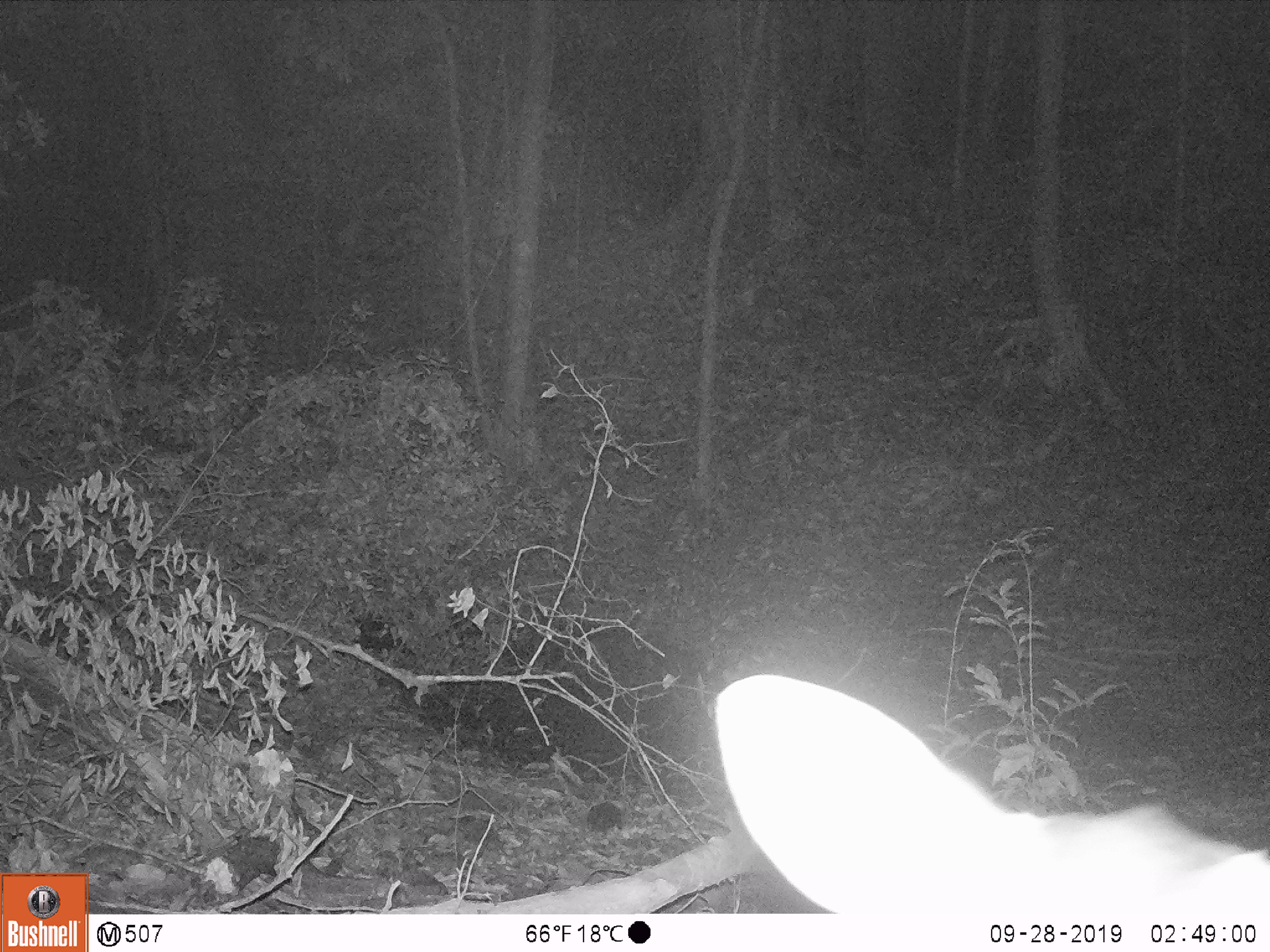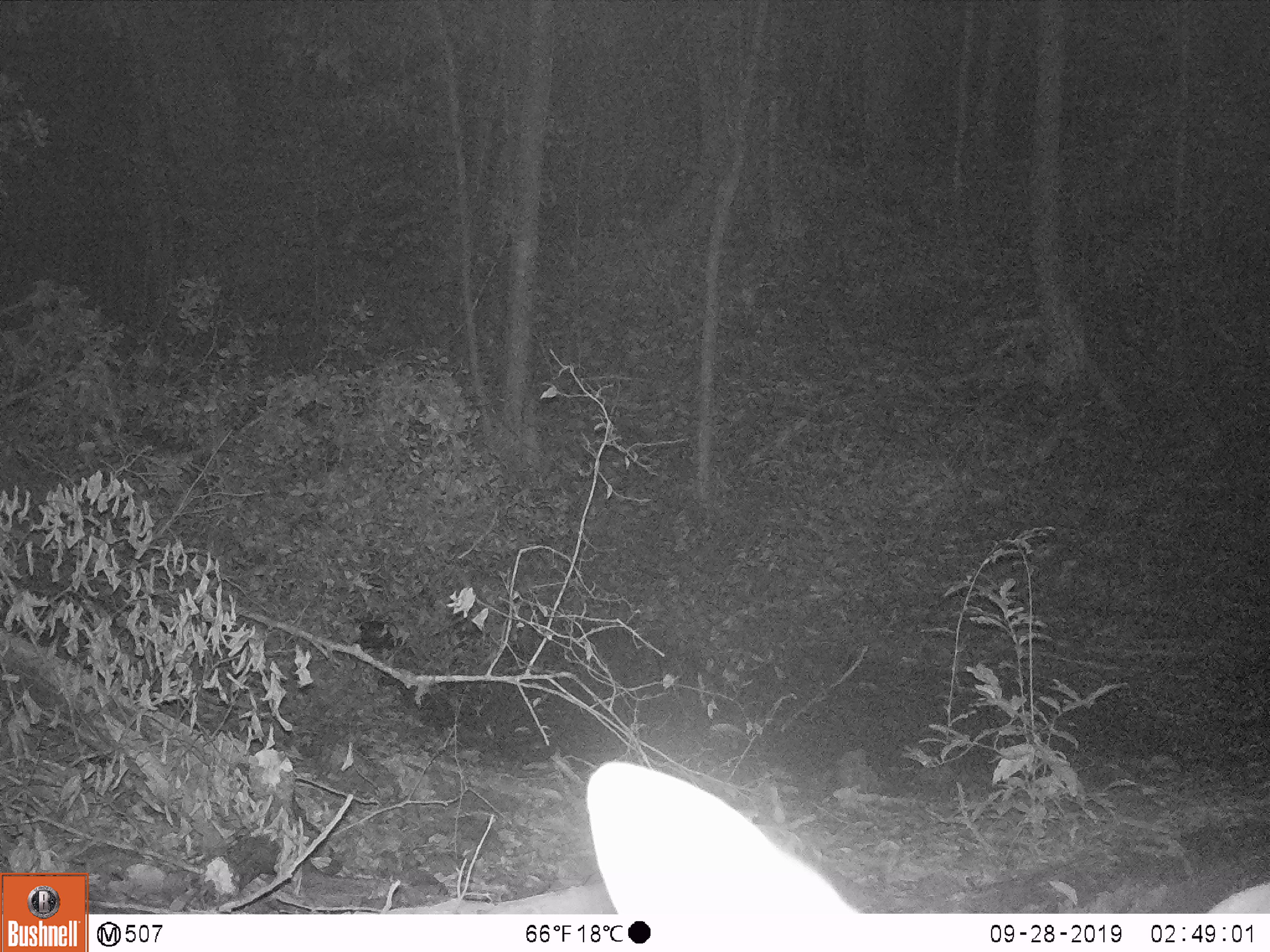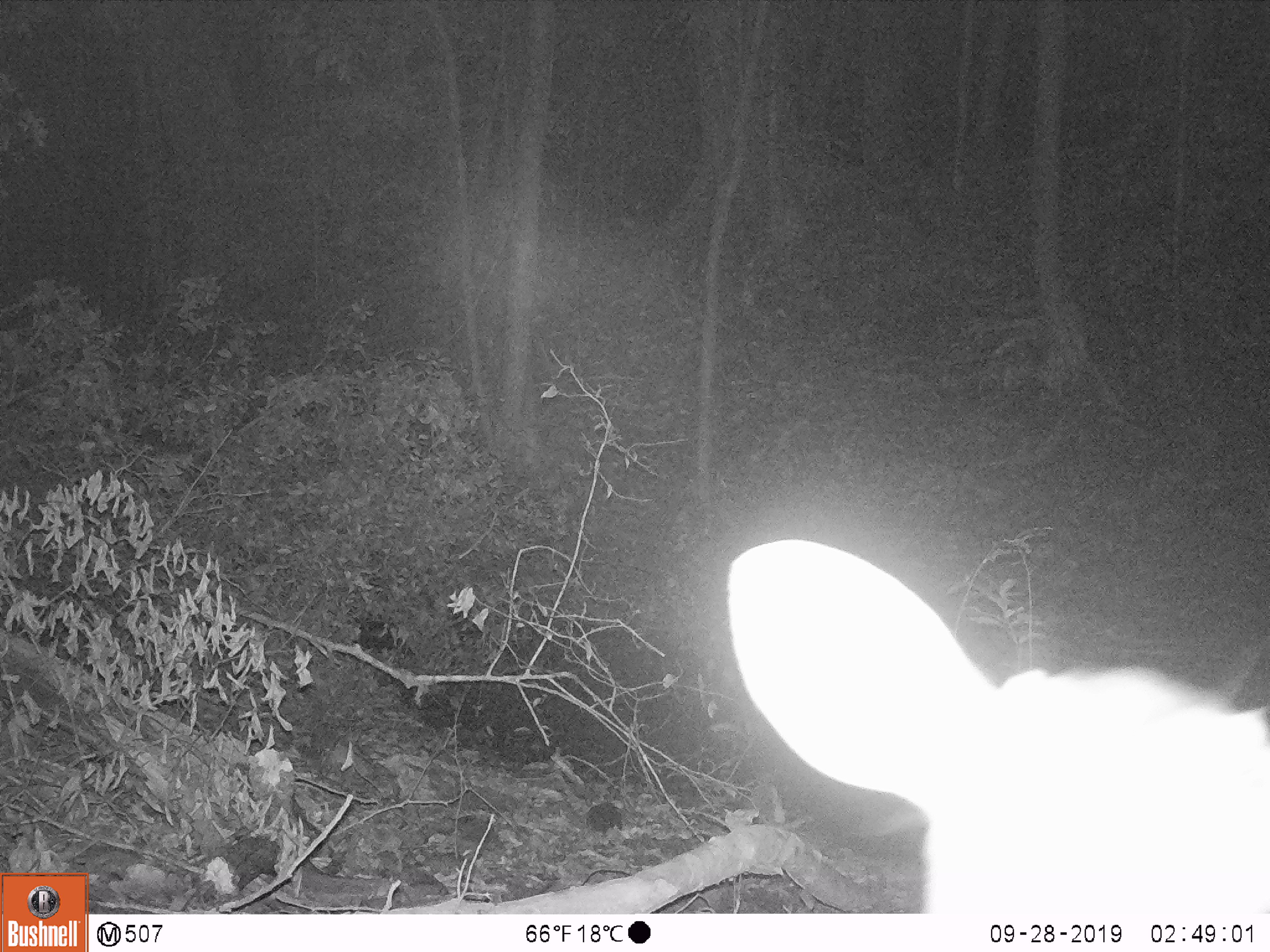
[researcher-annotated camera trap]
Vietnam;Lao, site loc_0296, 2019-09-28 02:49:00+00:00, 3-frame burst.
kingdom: Animalia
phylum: Chordata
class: Mammalia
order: Artiodactyla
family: Cervidae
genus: Muntiacus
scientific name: Muntiacus vuquangensis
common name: large-antlered muntjac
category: large antlered muntjac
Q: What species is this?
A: Large antlered muntjac (large-antlered muntjac) (Muntiacus vuquangensis).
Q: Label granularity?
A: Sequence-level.